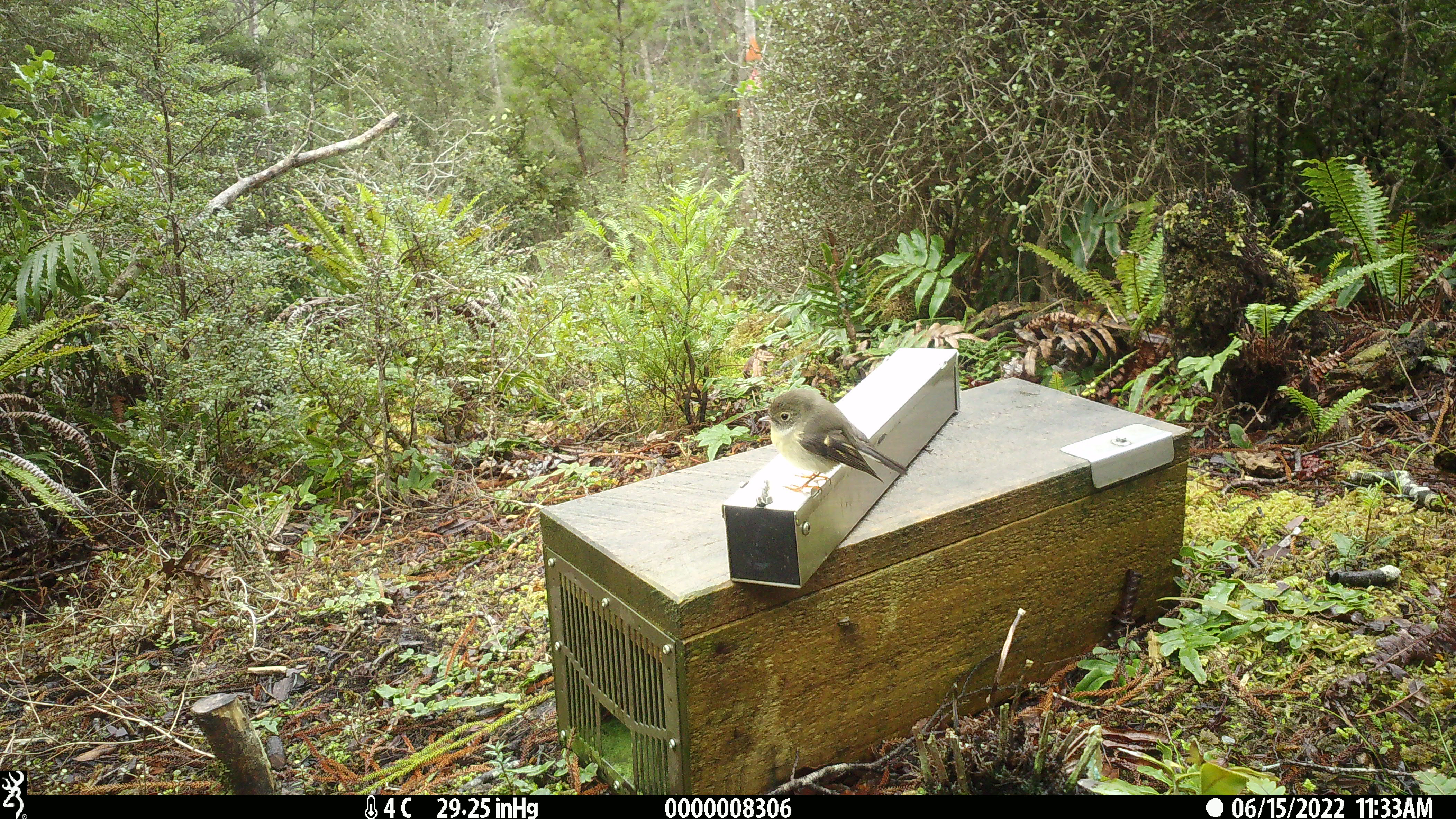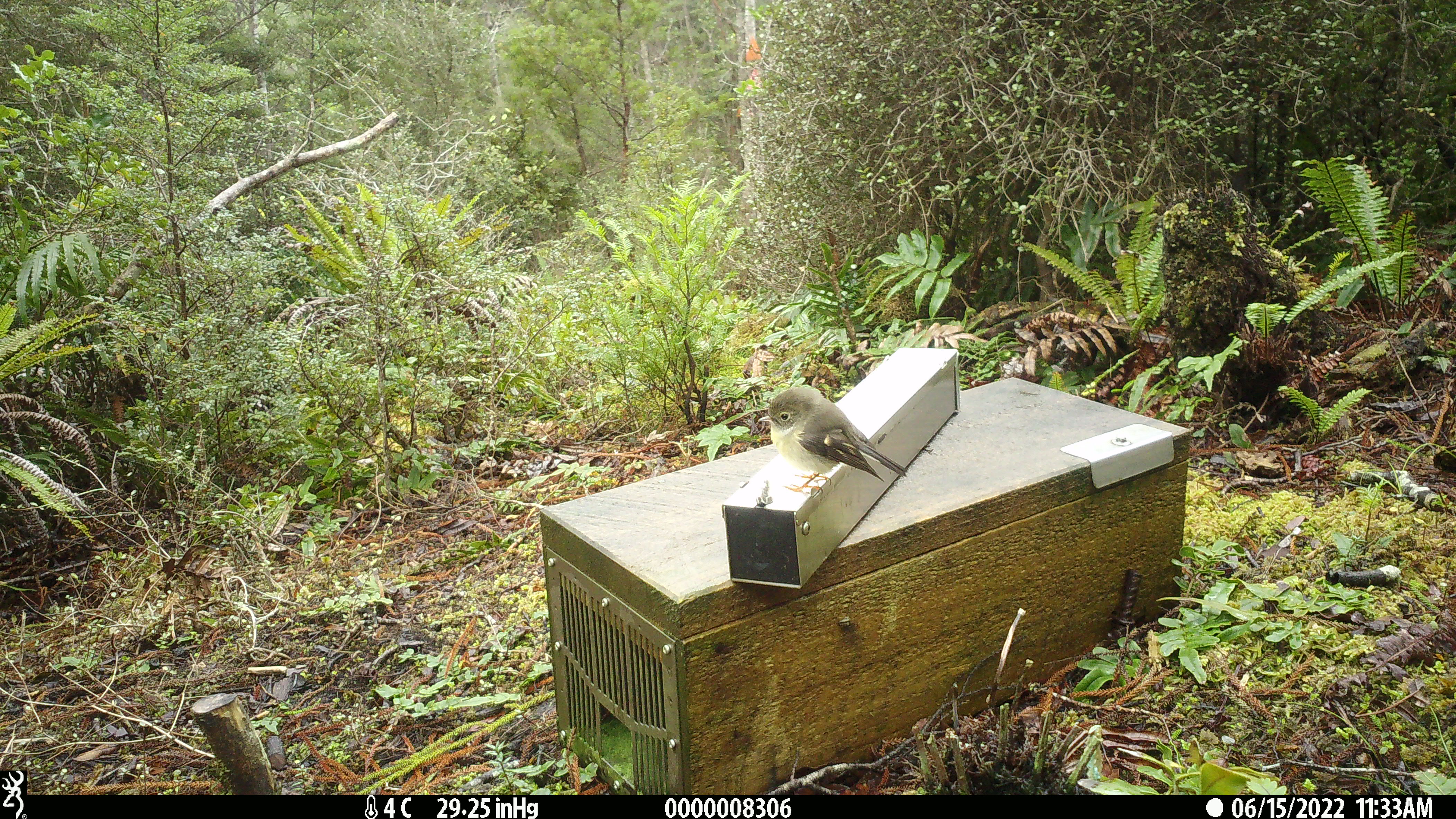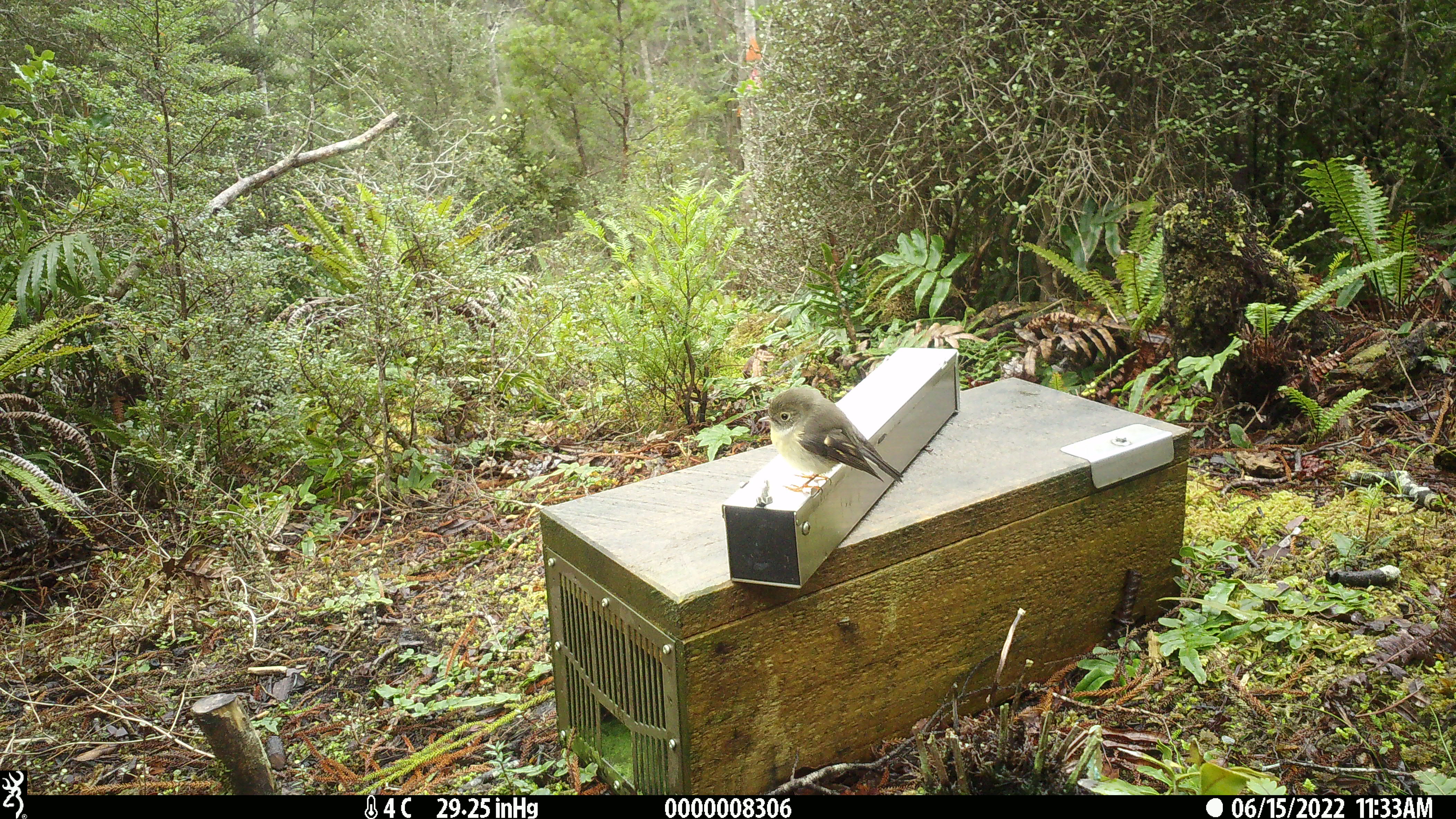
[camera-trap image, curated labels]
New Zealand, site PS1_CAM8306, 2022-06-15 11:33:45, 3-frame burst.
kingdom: Animalia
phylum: Chordata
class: Aves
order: Passeriformes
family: Petroicidae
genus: Petroica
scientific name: Petroica macrocephala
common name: tomtit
Tomtit (Petroica macrocephala).